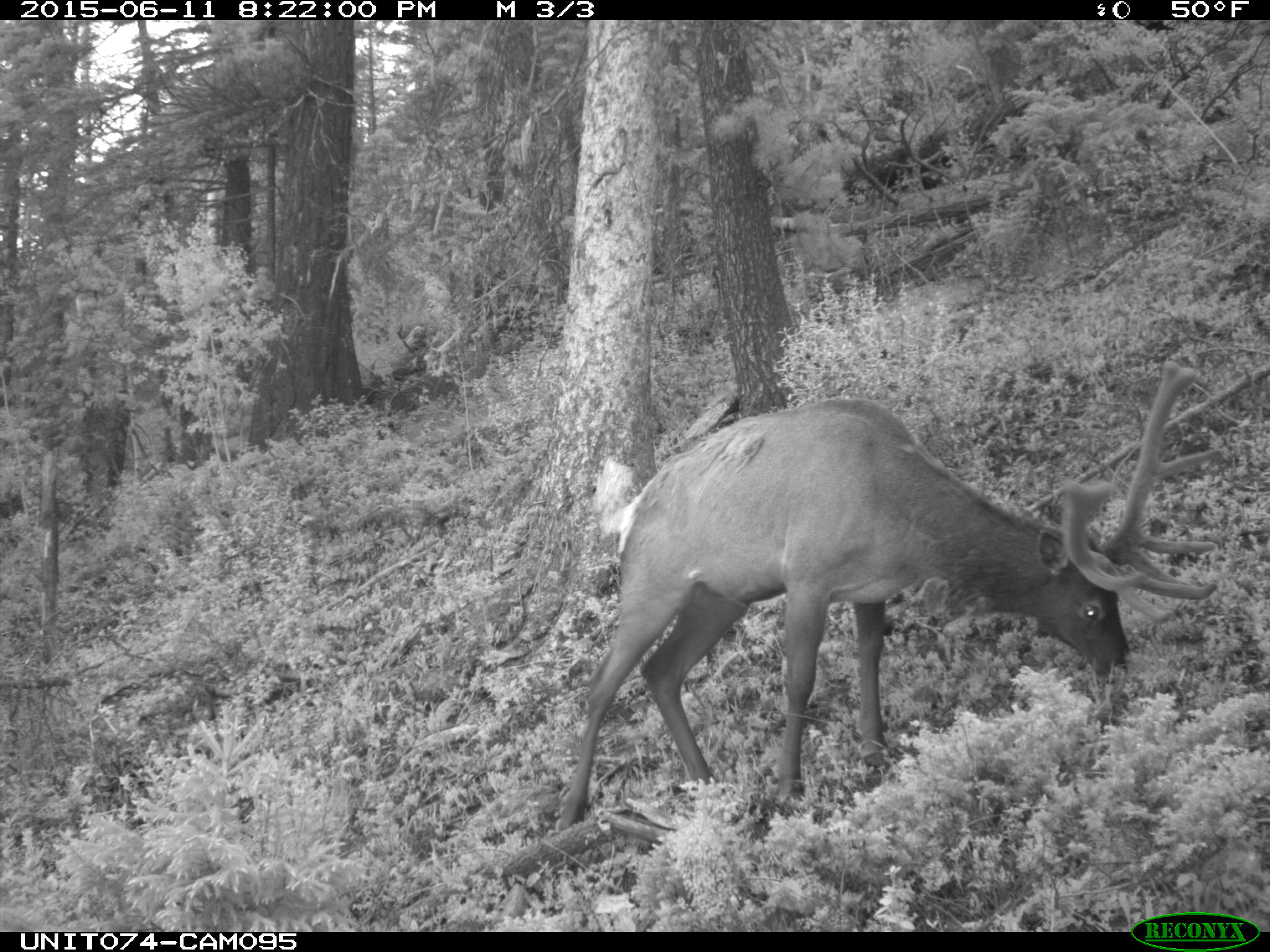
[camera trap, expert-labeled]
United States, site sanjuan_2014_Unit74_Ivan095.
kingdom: Animalia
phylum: Chordata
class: Mammalia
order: Artiodactyla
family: Cervidae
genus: Cervus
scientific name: Cervus elaphus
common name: red deer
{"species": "Cervus elaphus (red deer)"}